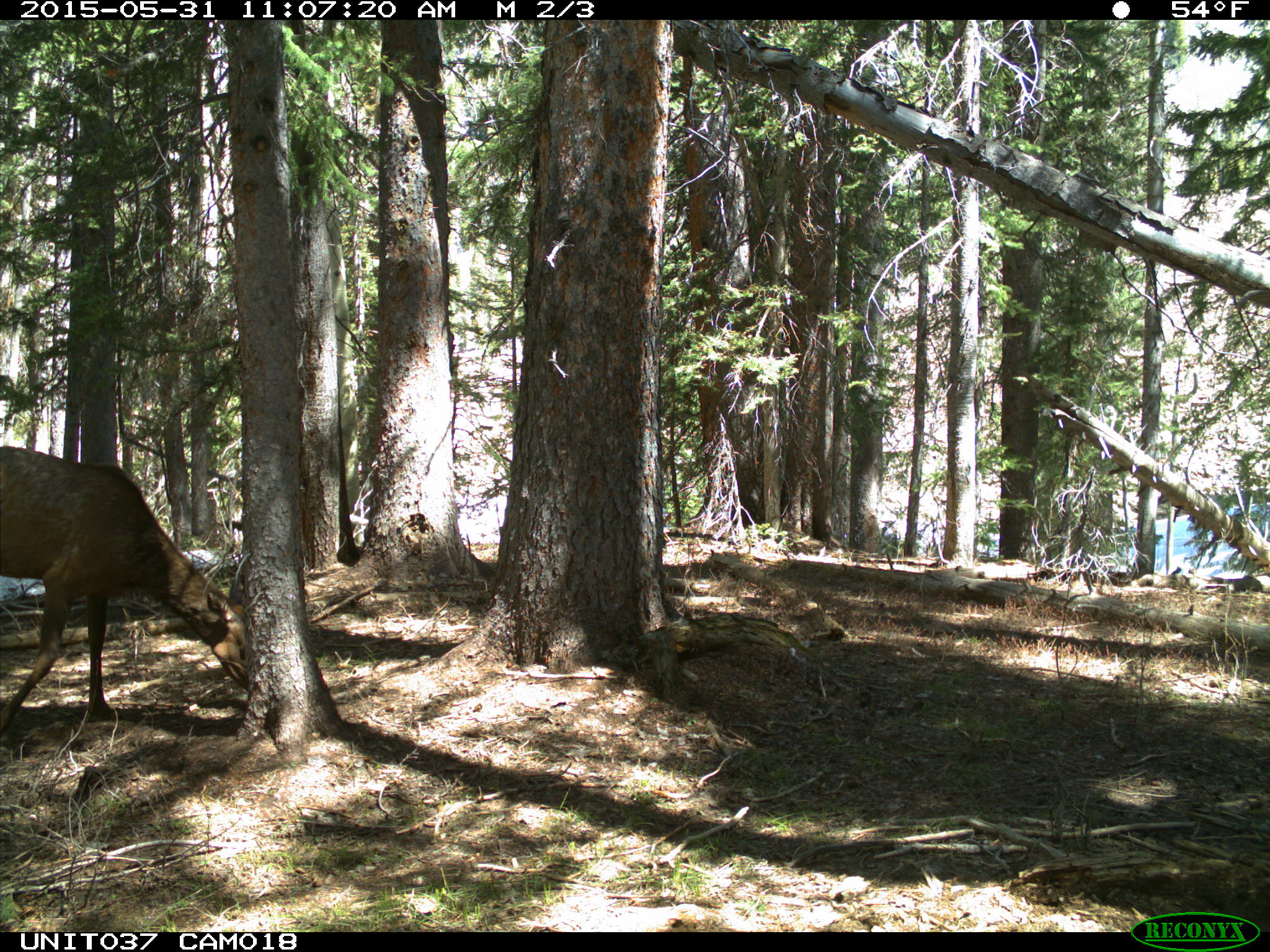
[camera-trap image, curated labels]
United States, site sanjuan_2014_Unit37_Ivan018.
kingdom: Animalia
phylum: Chordata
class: Mammalia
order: Artiodactyla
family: Cervidae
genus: Cervus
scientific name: Cervus elaphus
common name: red deer